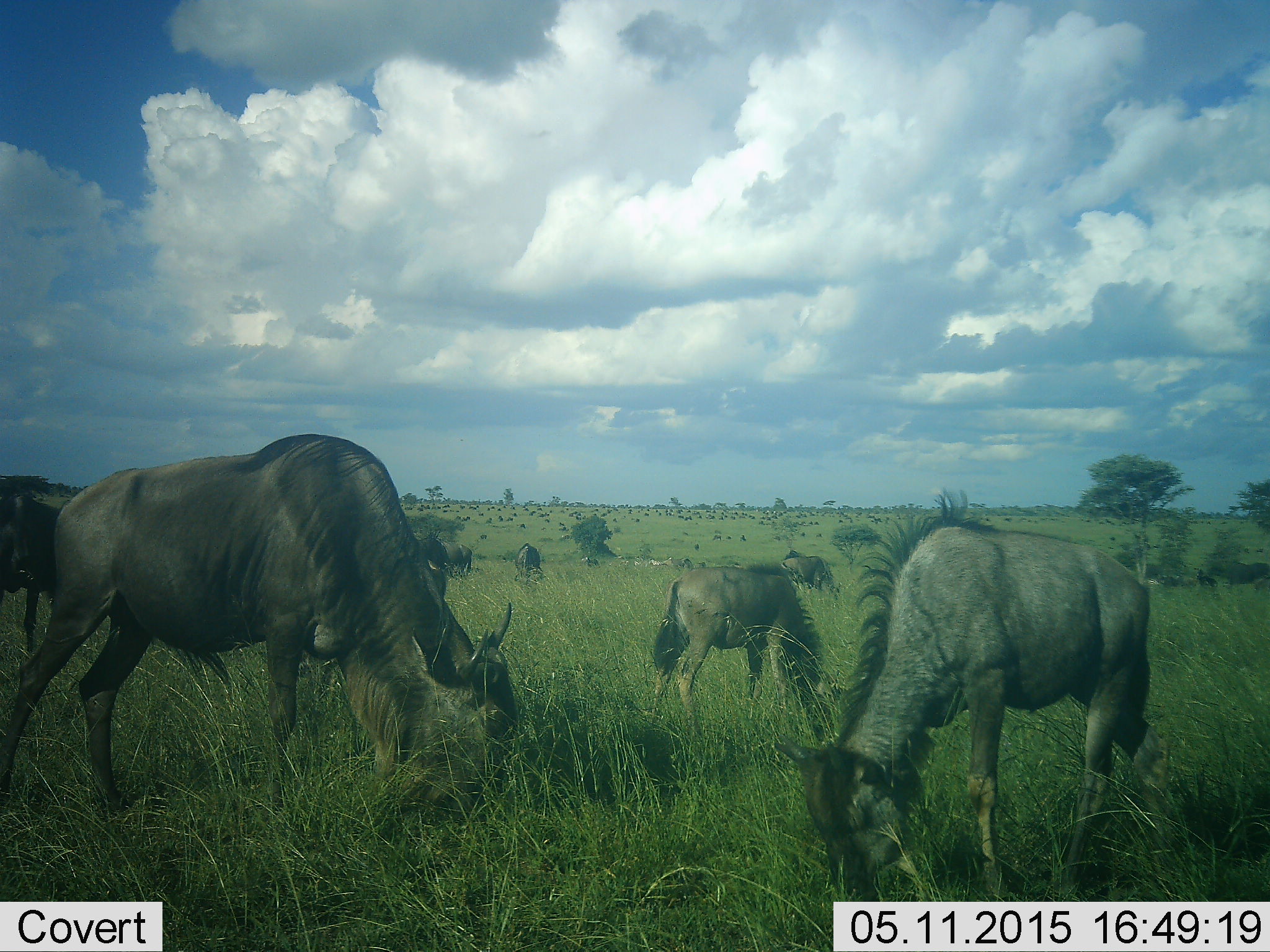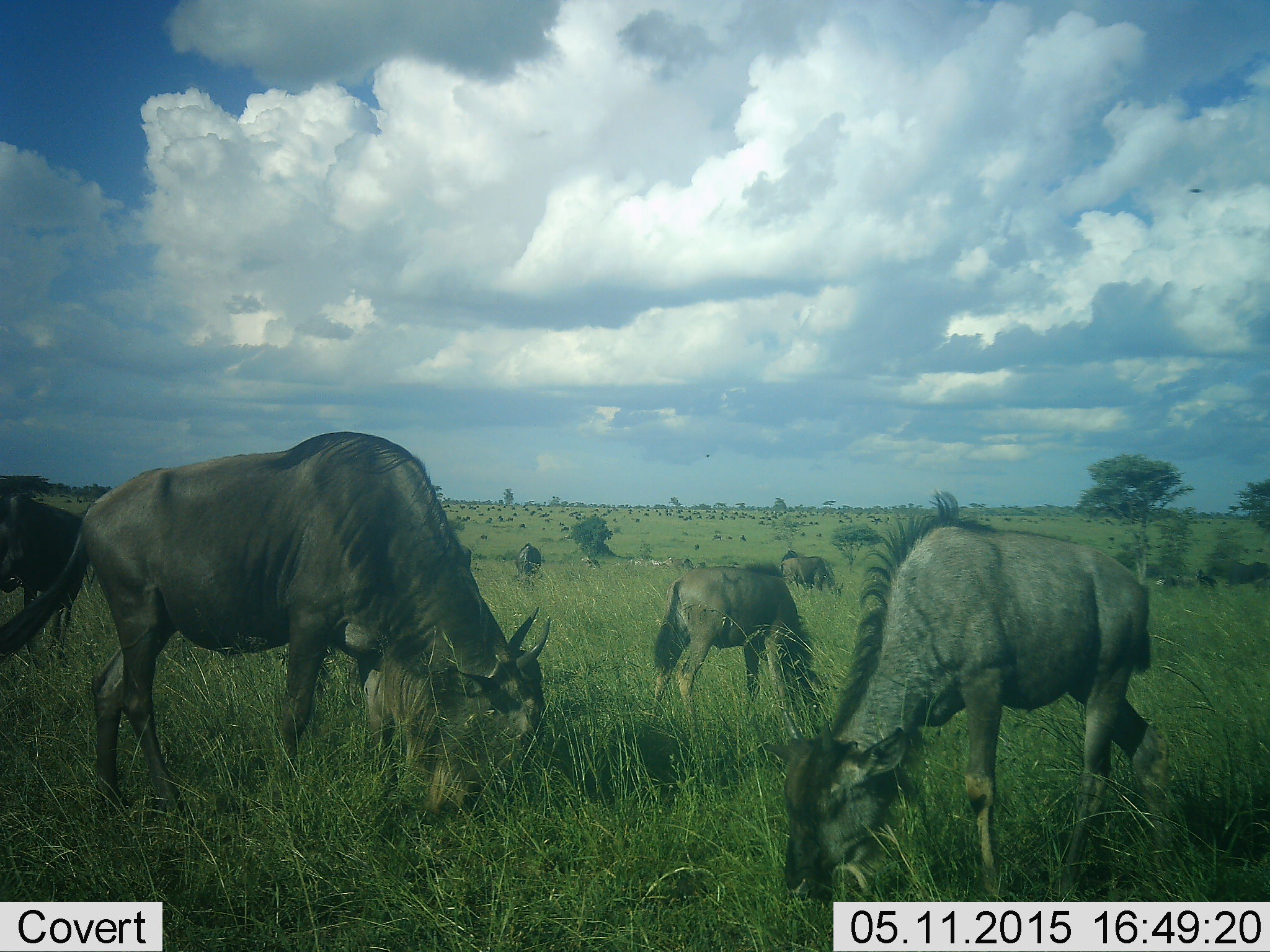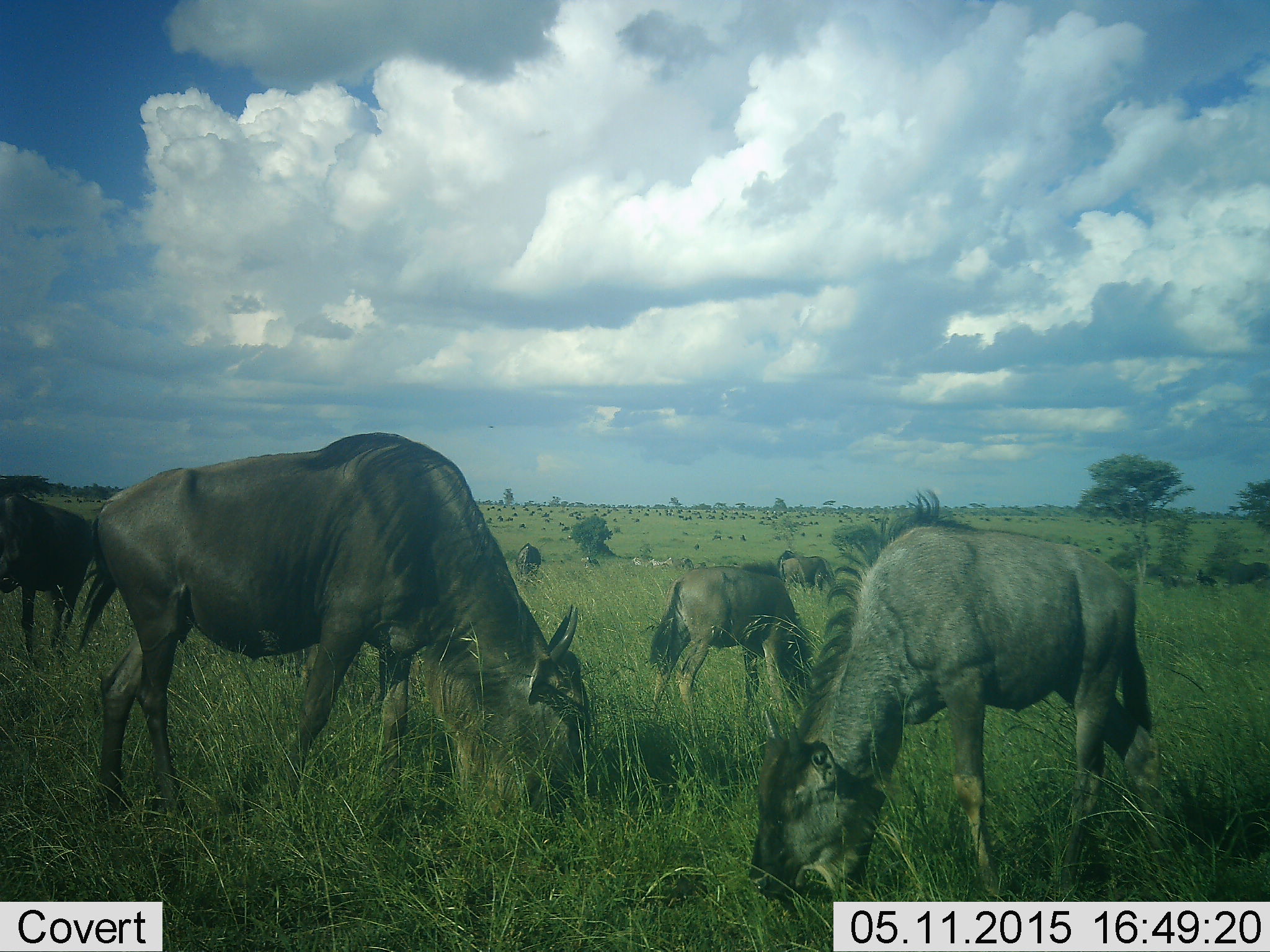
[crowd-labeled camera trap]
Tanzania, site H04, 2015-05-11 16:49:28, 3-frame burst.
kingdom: Animalia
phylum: Chordata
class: Mammalia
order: Artiodactyla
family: Bovidae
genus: Connochaetes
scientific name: Connochaetes taurinus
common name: blue wildebeest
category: wildebeest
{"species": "wildebeest (blue wildebeest) (Connochaetes taurinus)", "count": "51+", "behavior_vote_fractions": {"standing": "46%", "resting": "8%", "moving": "23%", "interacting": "8%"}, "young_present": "31%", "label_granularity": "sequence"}